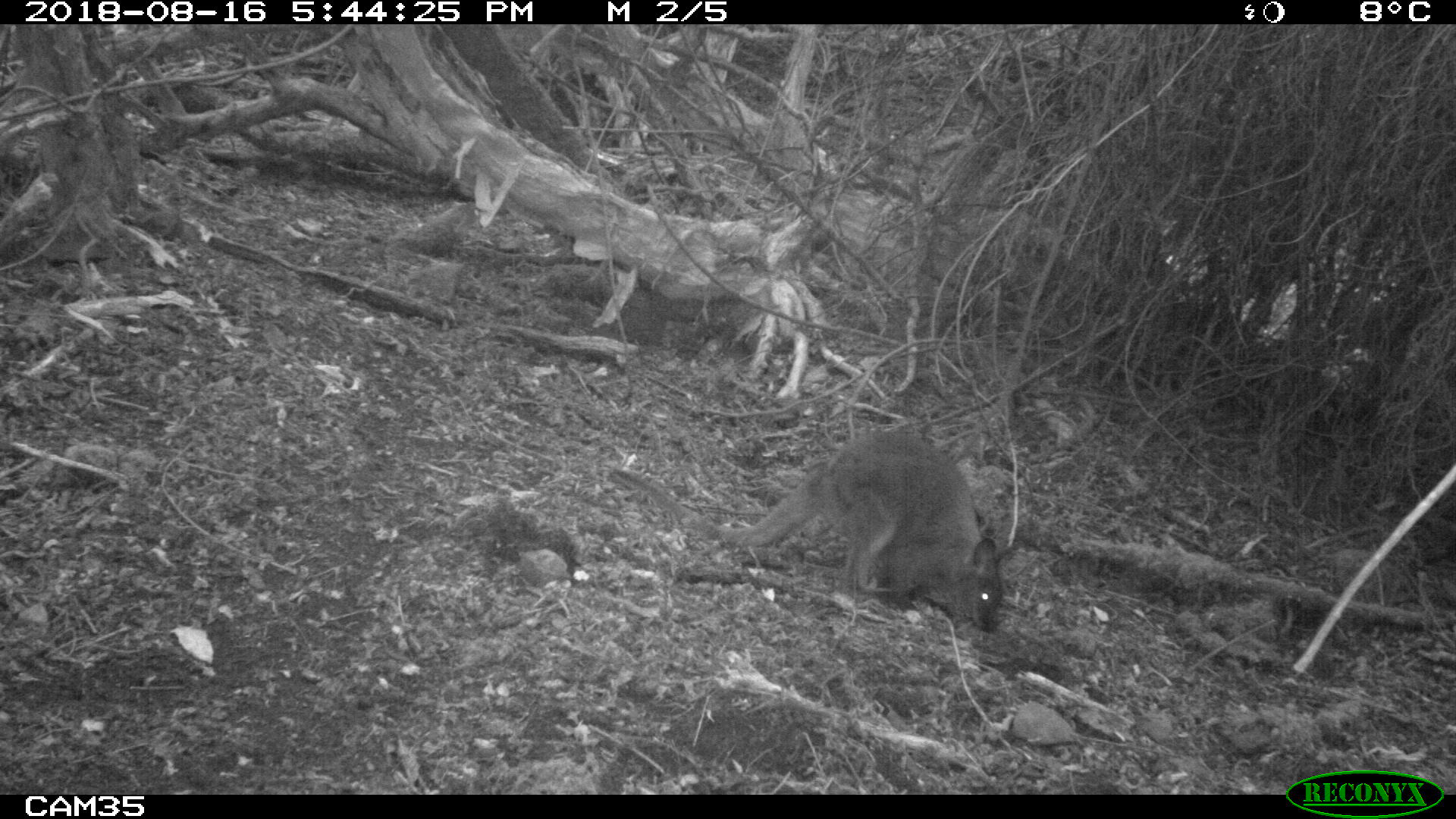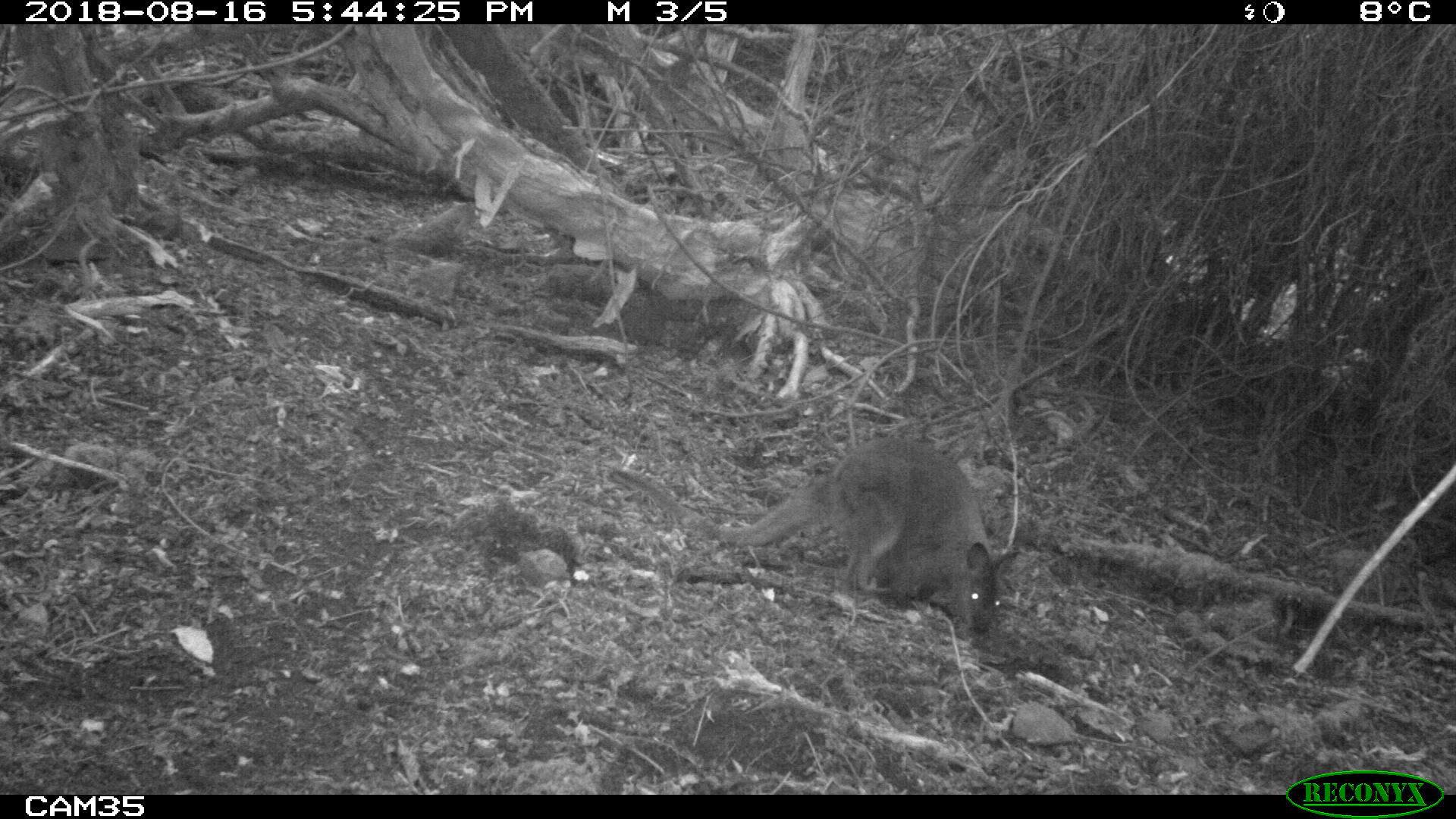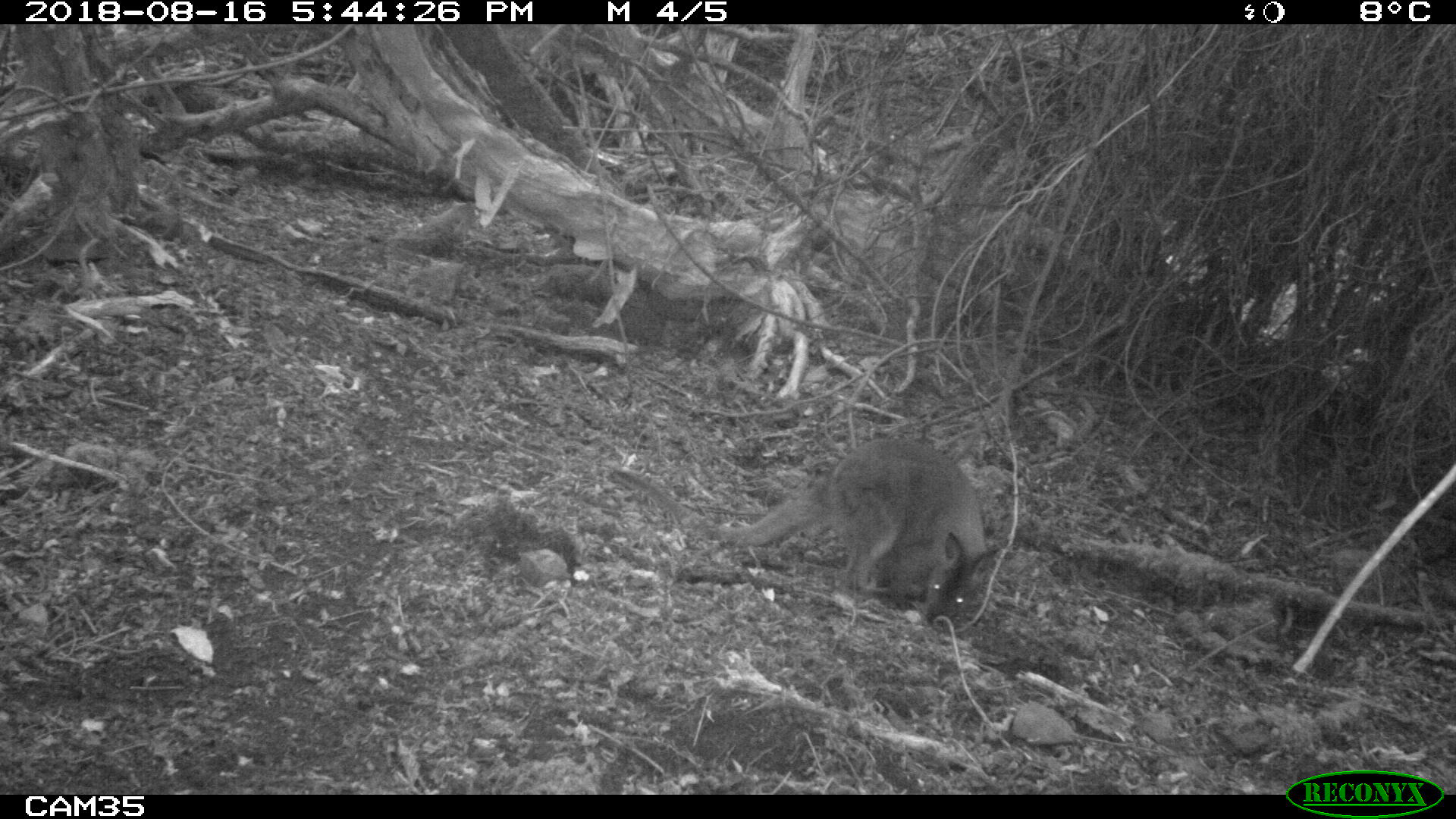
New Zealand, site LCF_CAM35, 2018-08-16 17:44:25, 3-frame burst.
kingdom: Animalia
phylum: Chordata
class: Mammalia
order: Diprotodontia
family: Macropodidae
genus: Notamacropus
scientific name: Notamacropus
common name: wallaby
Wallaby (Notamacropus).